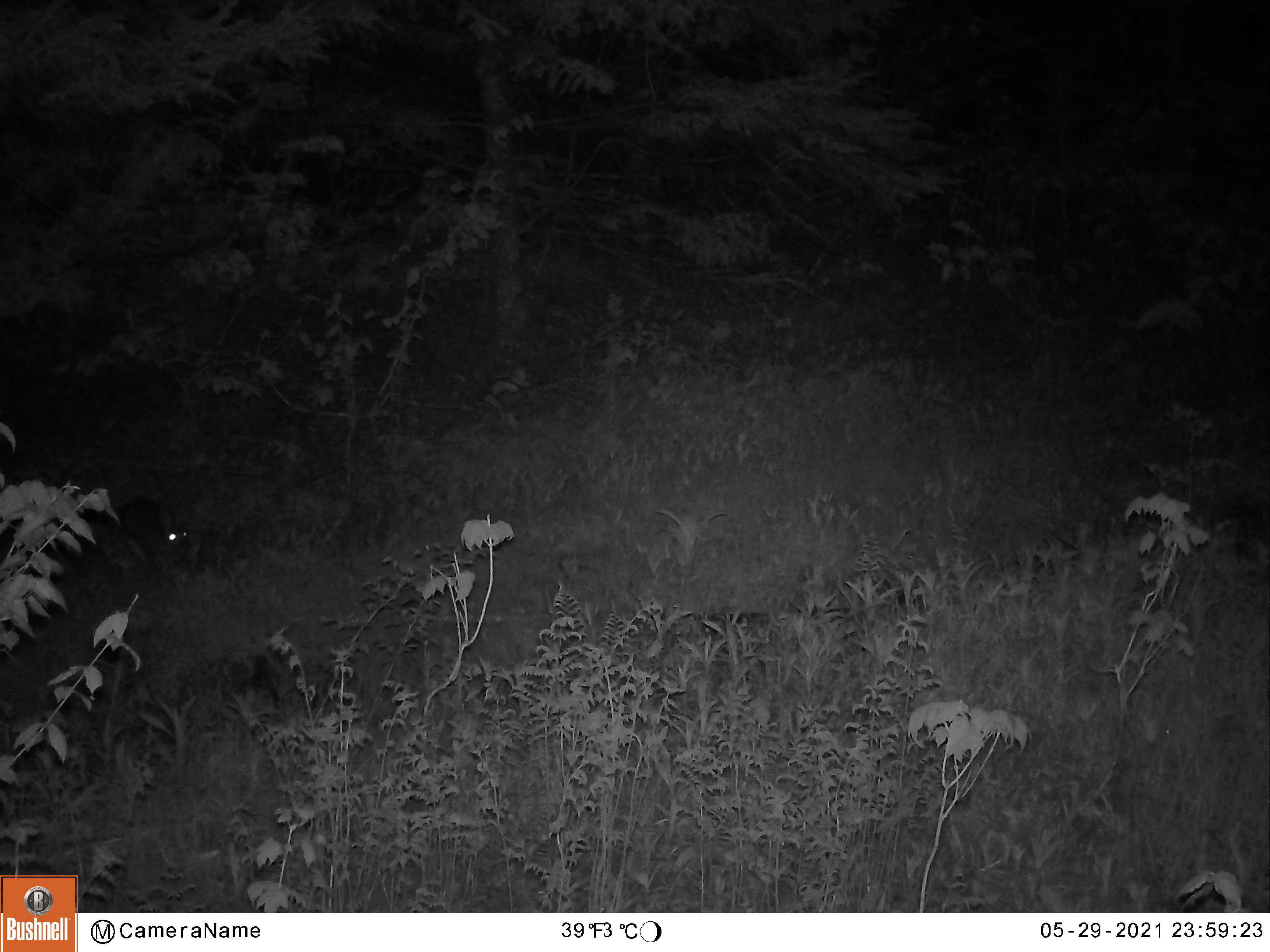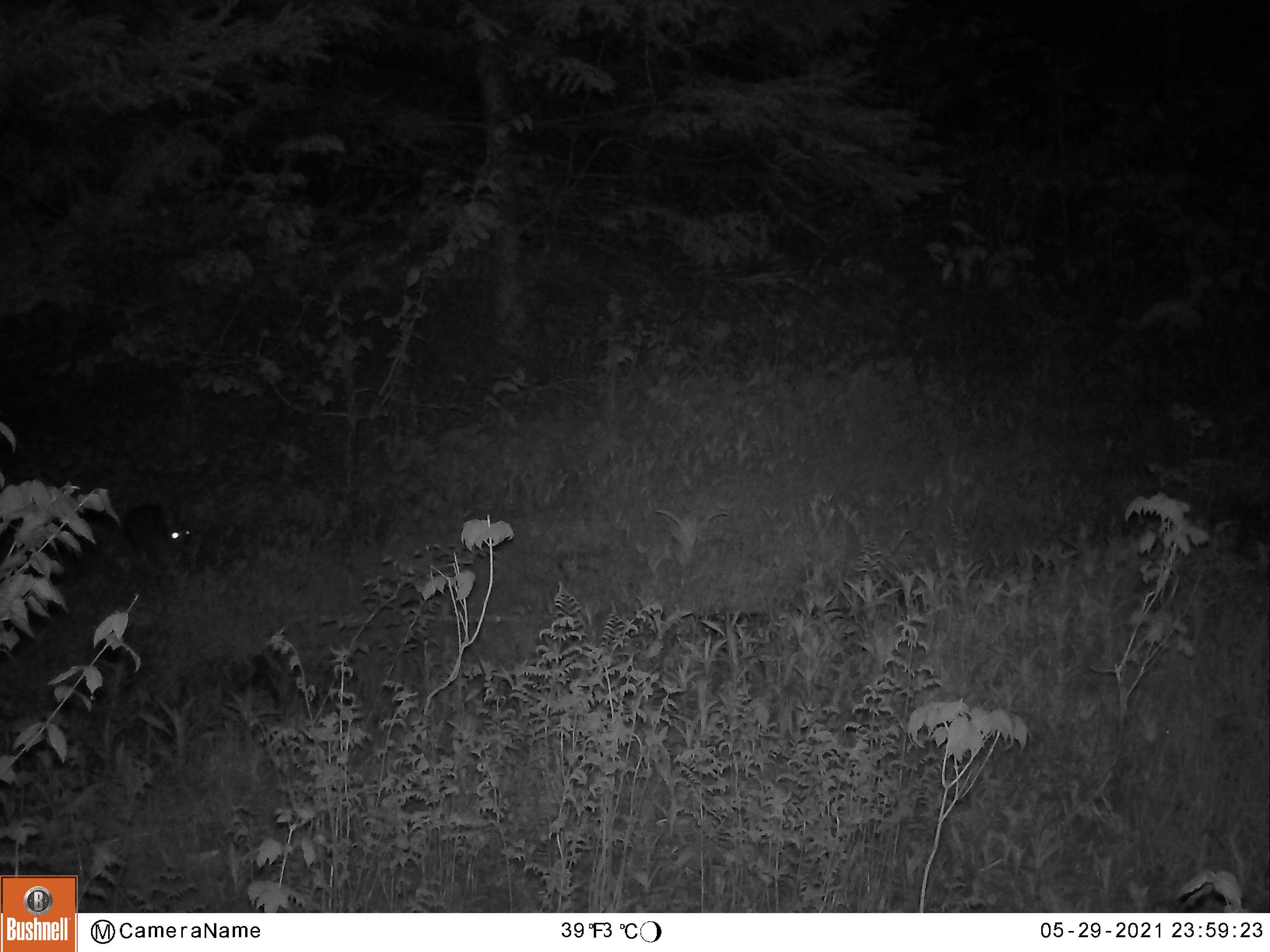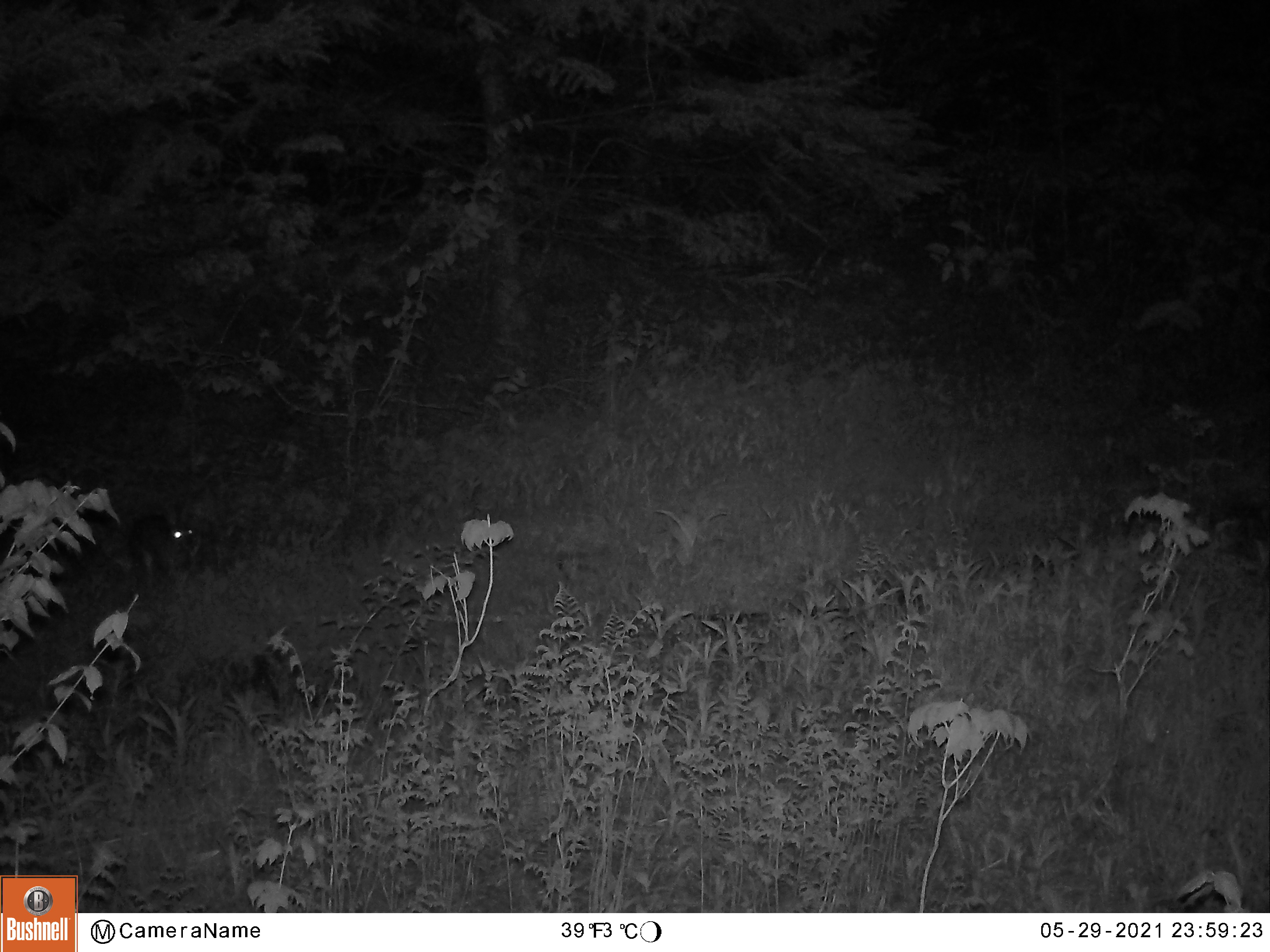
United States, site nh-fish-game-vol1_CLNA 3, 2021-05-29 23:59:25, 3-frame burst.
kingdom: Animalia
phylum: Chordata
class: Mammalia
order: Lagomorpha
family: Leporidae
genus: Lepus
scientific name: Lepus americanus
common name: snowshoe hare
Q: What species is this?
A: Snowshoe hare (Lepus americanus).